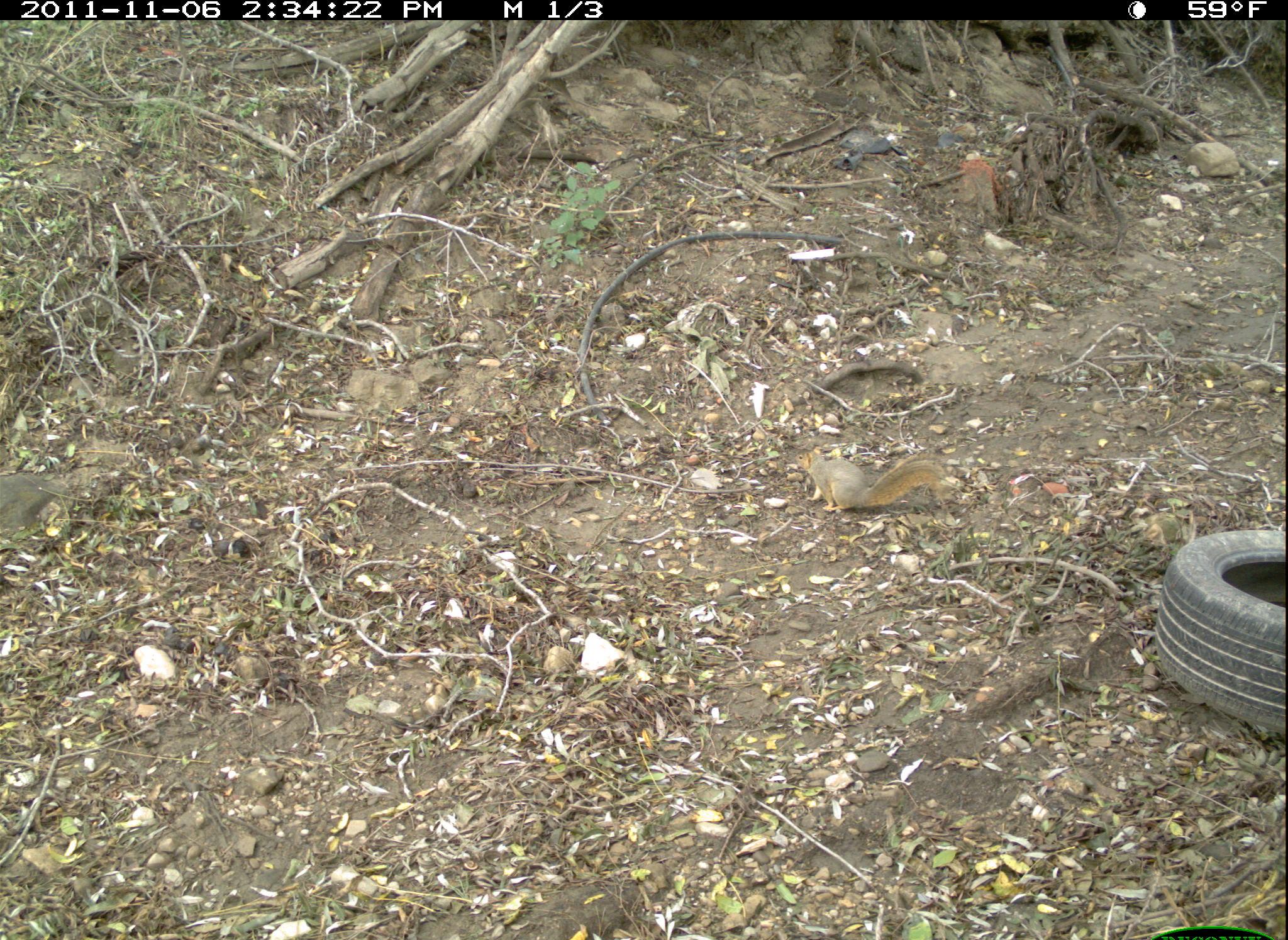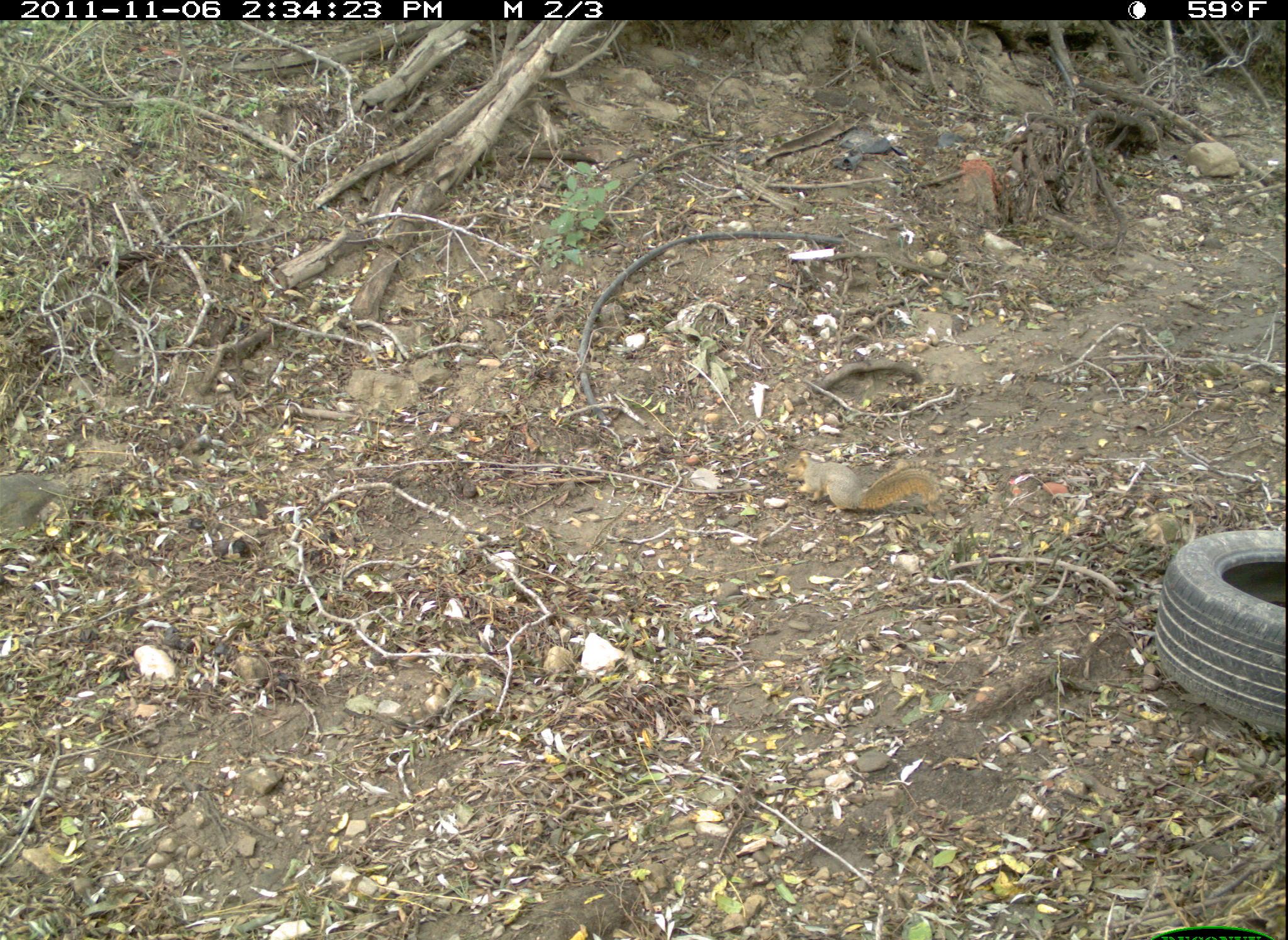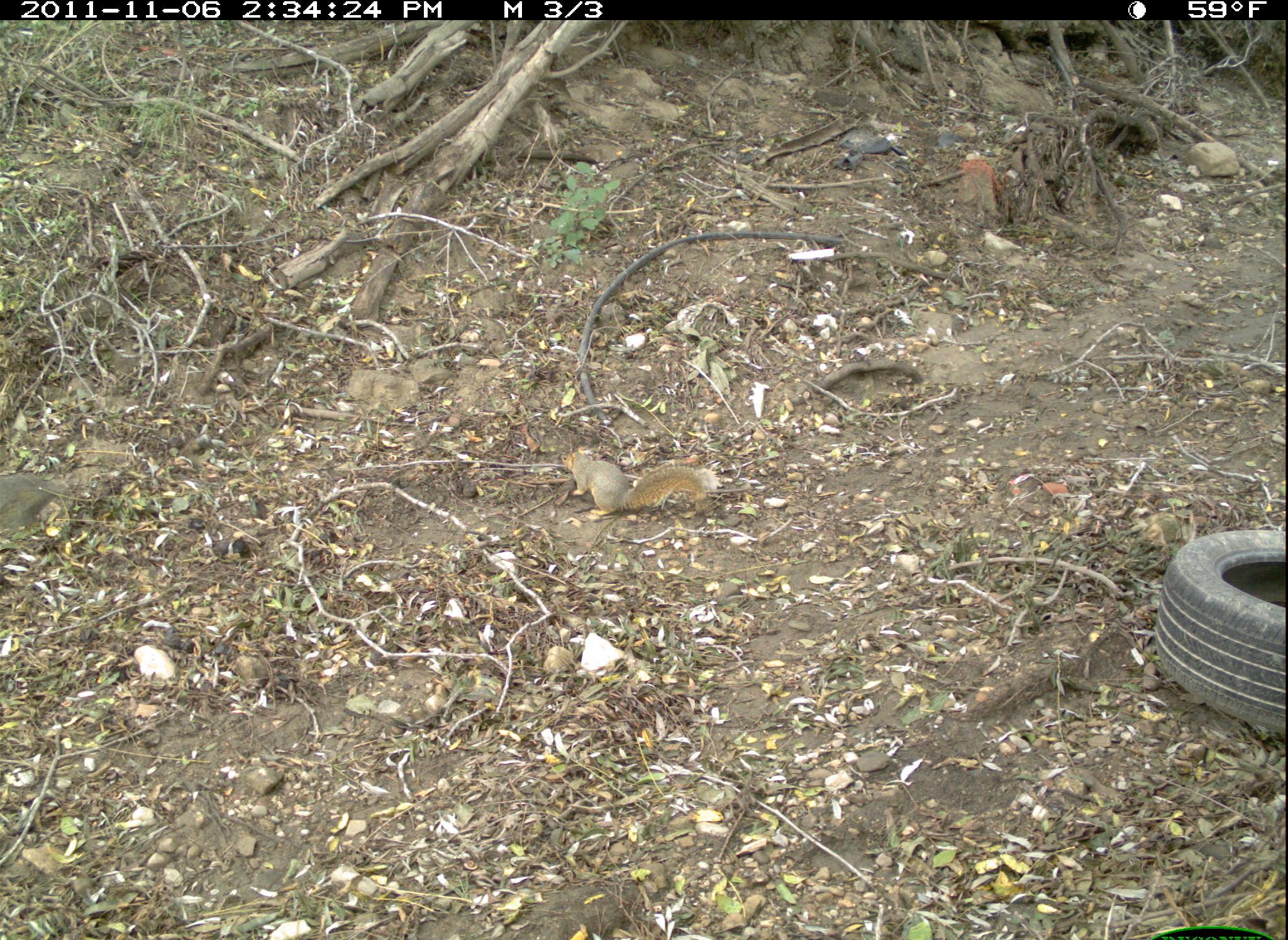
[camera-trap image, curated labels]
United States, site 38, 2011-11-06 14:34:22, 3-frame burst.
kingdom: Animalia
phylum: Chordata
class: Mammalia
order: Rodentia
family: Sciuridae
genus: Sciurus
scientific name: Sciurus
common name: squirrel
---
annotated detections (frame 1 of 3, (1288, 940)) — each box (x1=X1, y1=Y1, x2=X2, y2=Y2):
squirrel: (x1=792, y1=441, x2=961, y2=522)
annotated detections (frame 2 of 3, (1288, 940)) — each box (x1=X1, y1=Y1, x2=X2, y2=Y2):
squirrel: (x1=771, y1=449, x2=950, y2=515)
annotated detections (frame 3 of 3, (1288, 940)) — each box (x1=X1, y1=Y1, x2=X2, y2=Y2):
squirrel: (x1=559, y1=440, x2=710, y2=522)